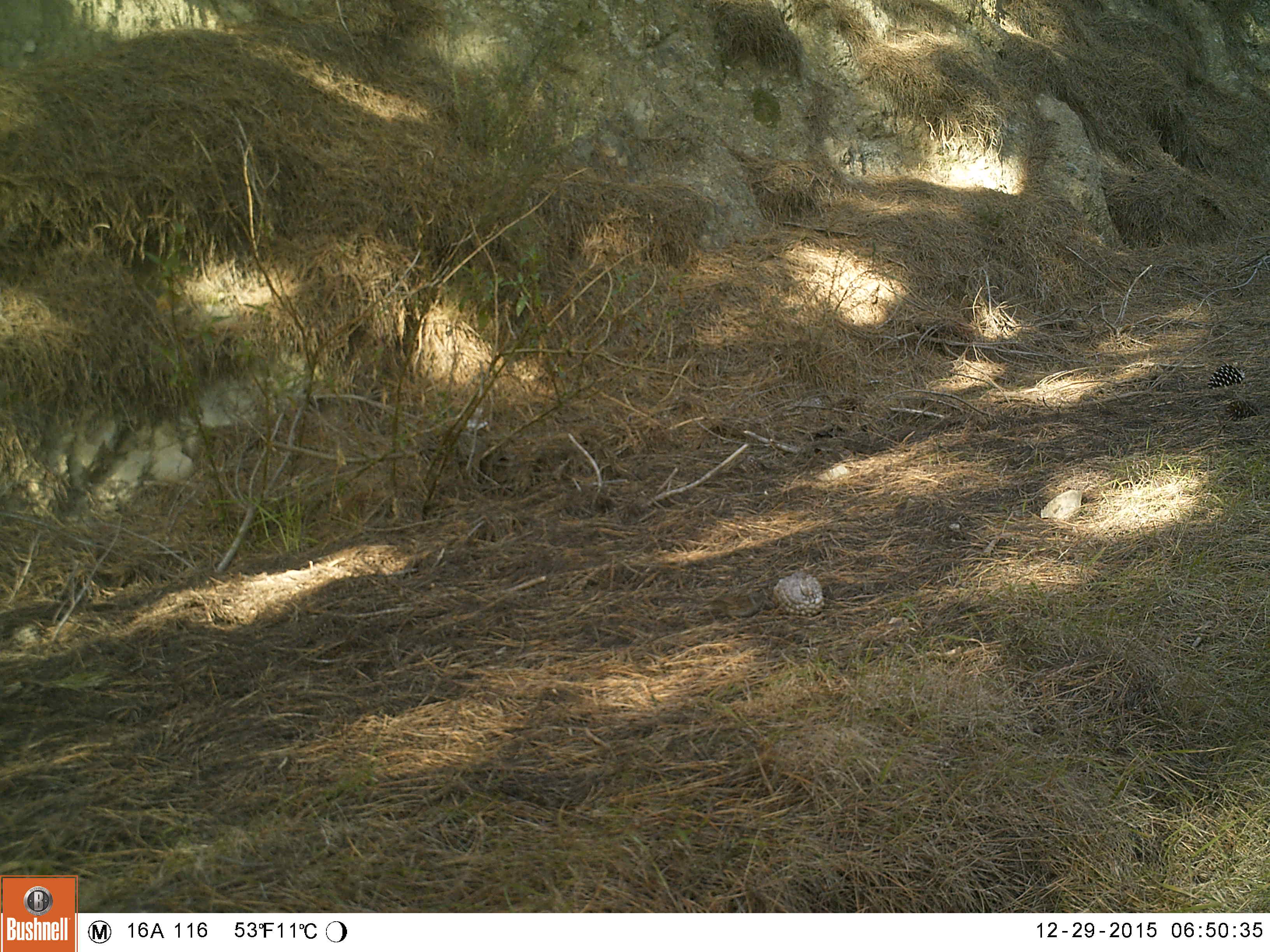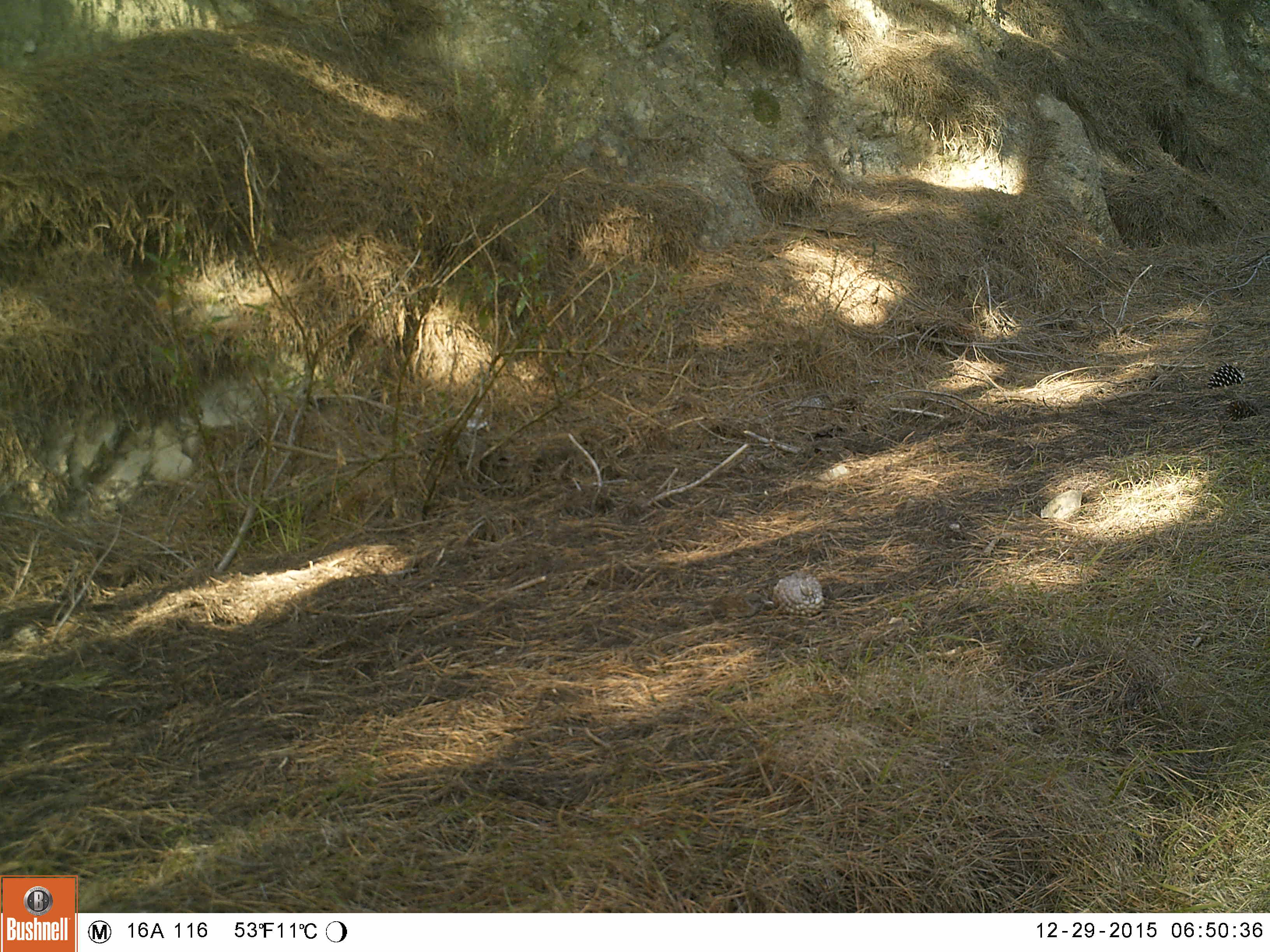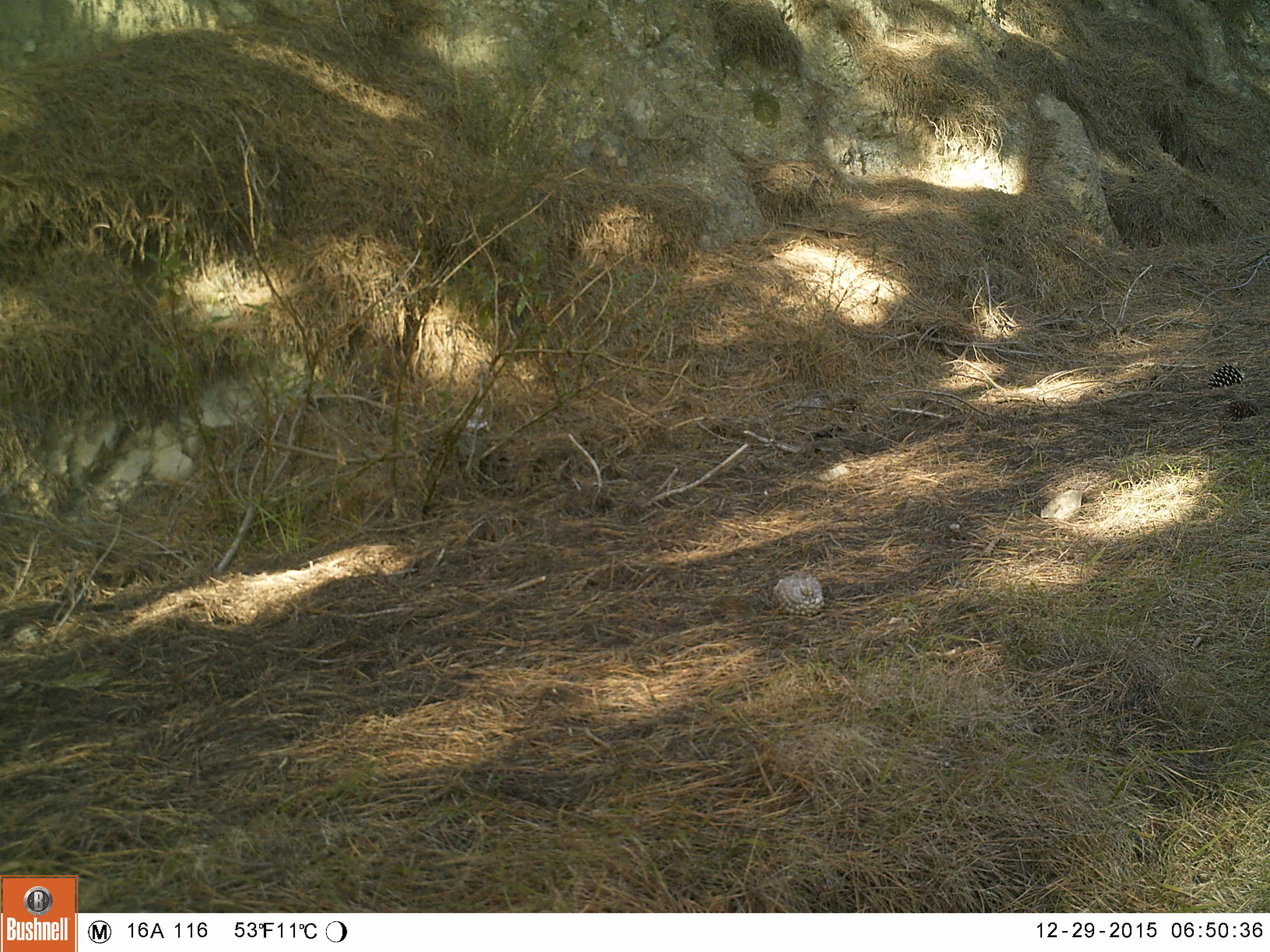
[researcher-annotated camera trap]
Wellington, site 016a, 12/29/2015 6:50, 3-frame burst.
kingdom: Animalia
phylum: Chordata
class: Aves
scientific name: Aves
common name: bird